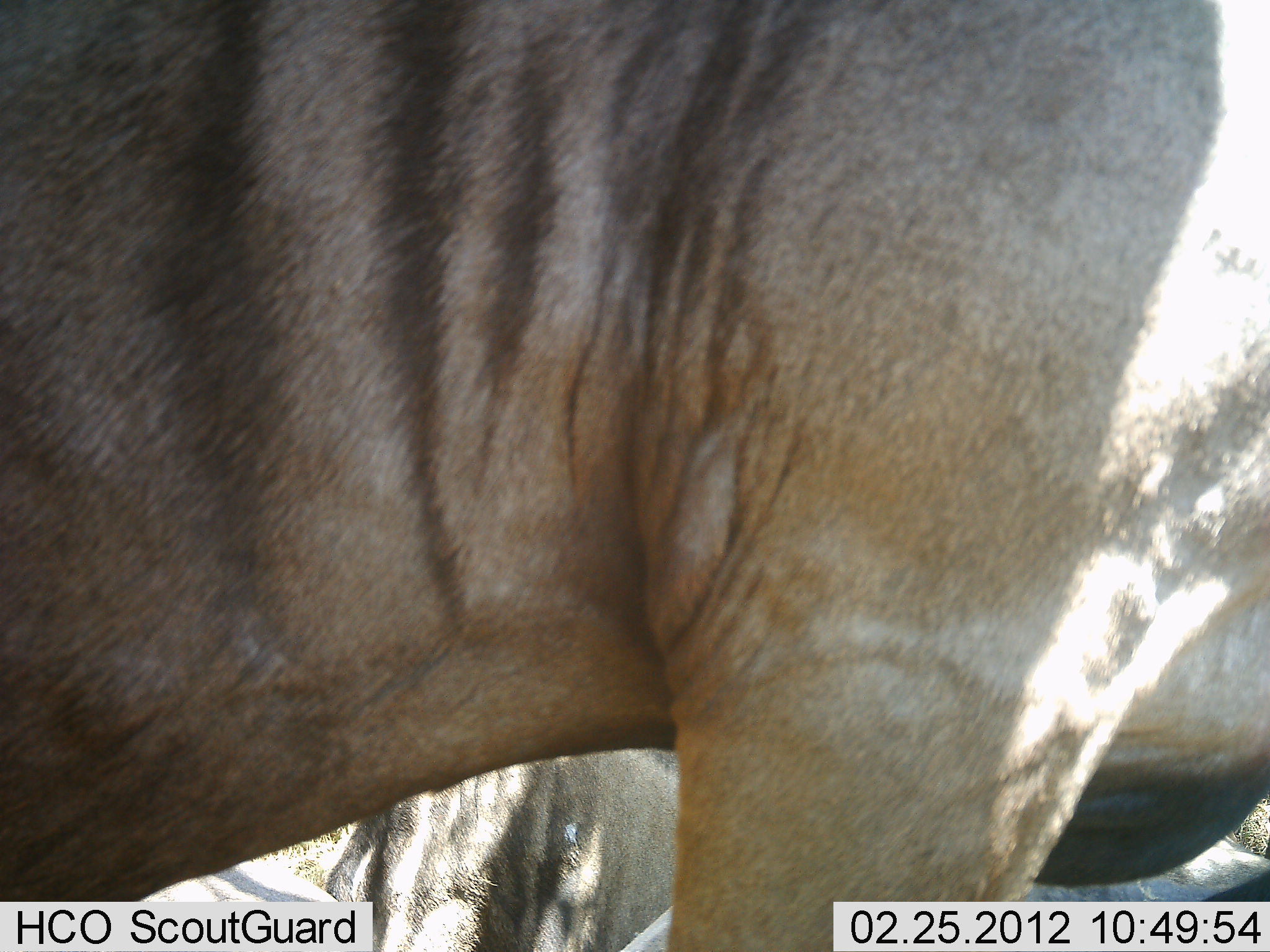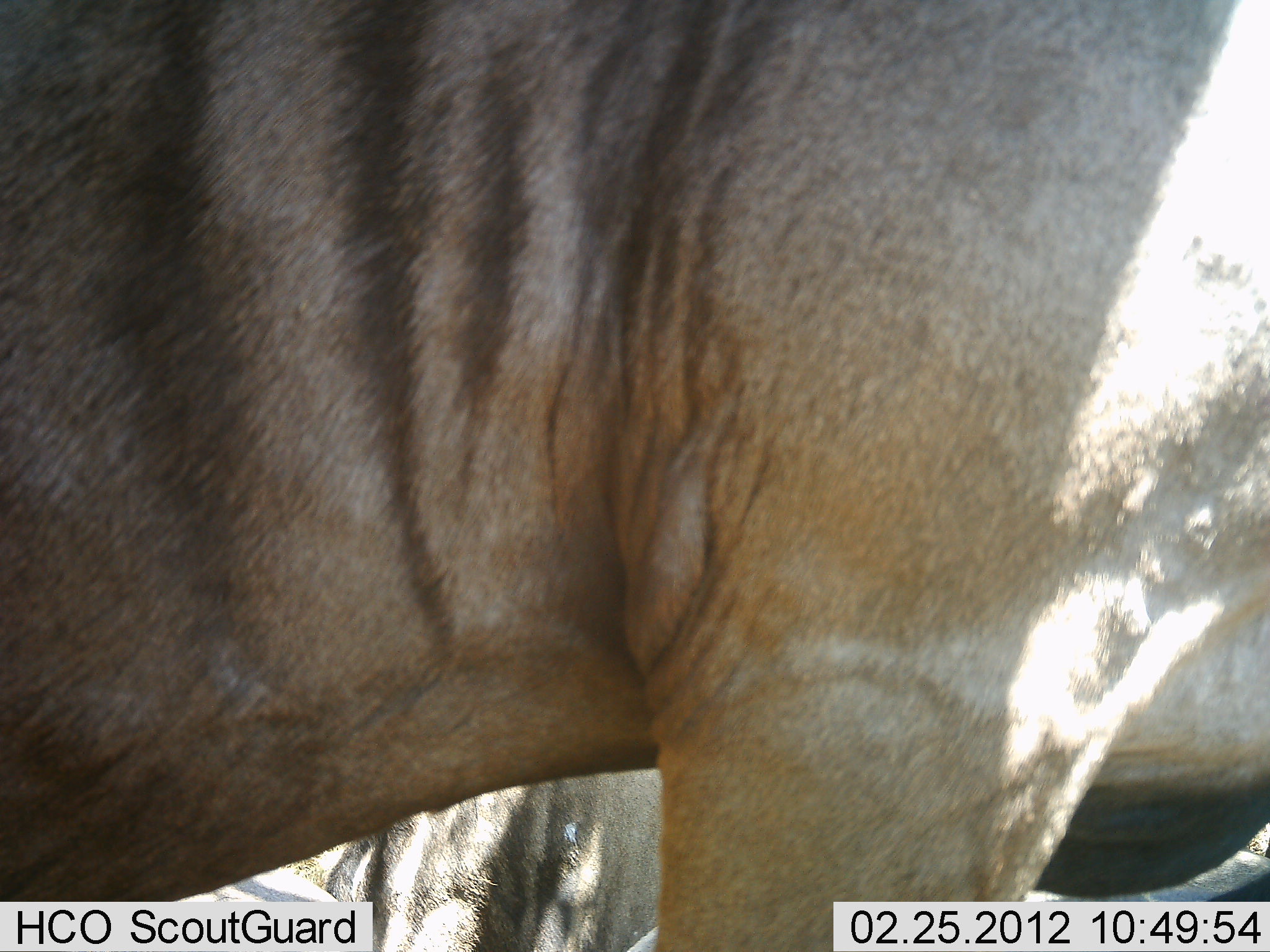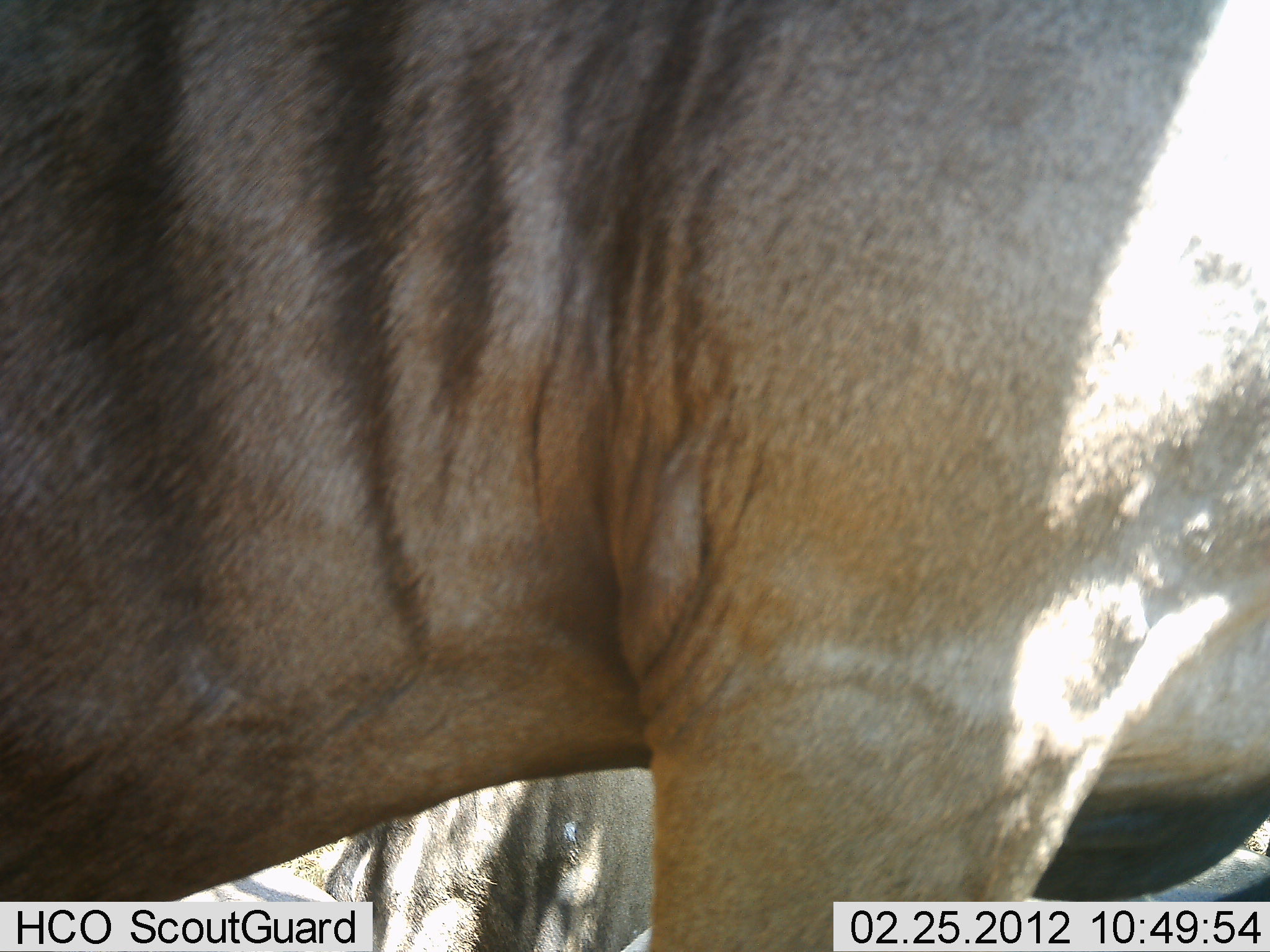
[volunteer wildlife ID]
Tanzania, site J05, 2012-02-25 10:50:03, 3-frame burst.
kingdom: Animalia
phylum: Chordata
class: Mammalia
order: Artiodactyla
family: Bovidae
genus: Connochaetes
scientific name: Connochaetes taurinus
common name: blue wildebeest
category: wildebeest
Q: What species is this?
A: Wildebeest (blue wildebeest) (Connochaetes taurinus).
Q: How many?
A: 2.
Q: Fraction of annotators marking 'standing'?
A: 92%.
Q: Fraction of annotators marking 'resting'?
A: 25%.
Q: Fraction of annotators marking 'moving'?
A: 0%.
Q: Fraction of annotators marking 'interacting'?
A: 0%.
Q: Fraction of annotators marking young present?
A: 0%.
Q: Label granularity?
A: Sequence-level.